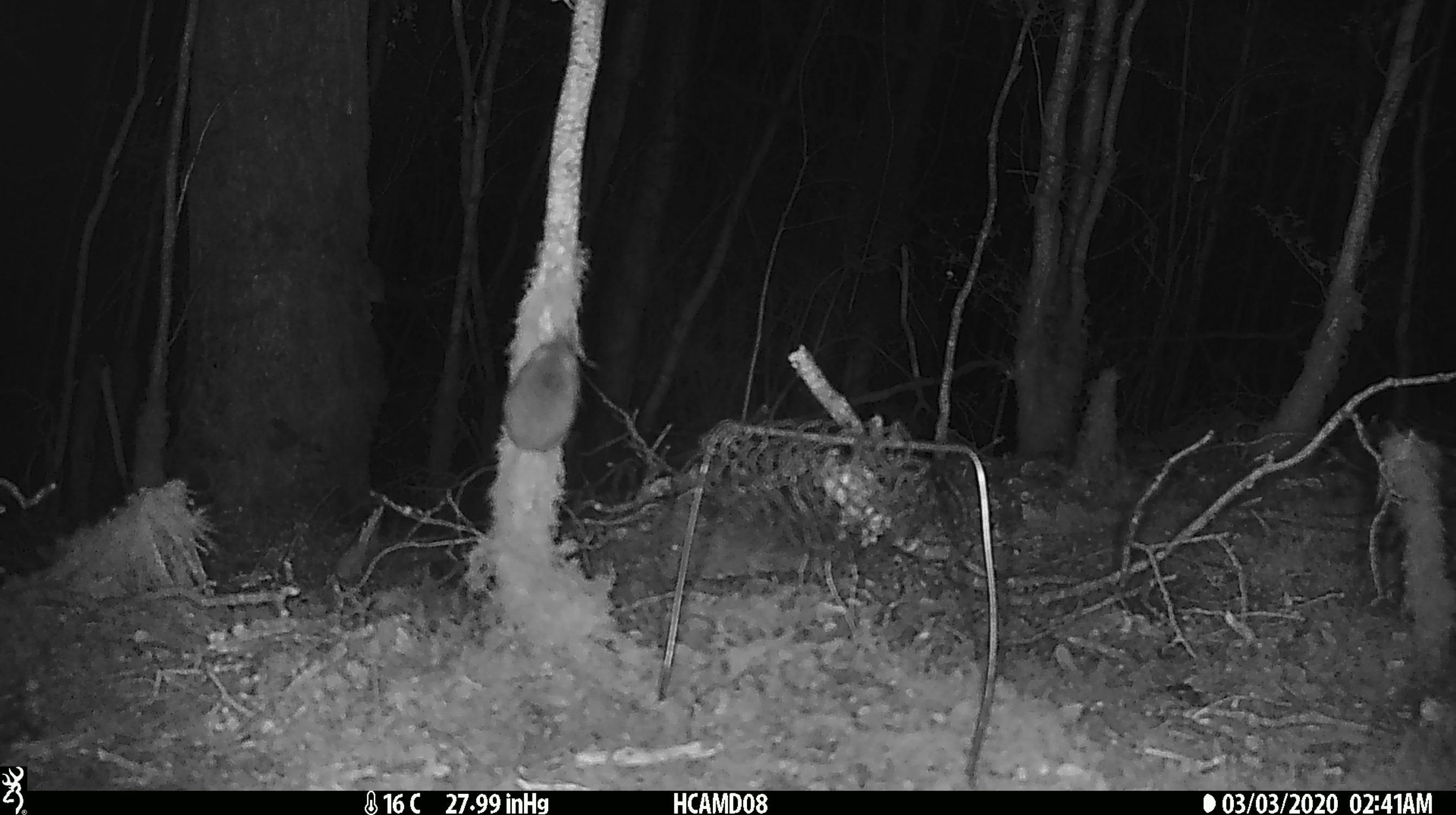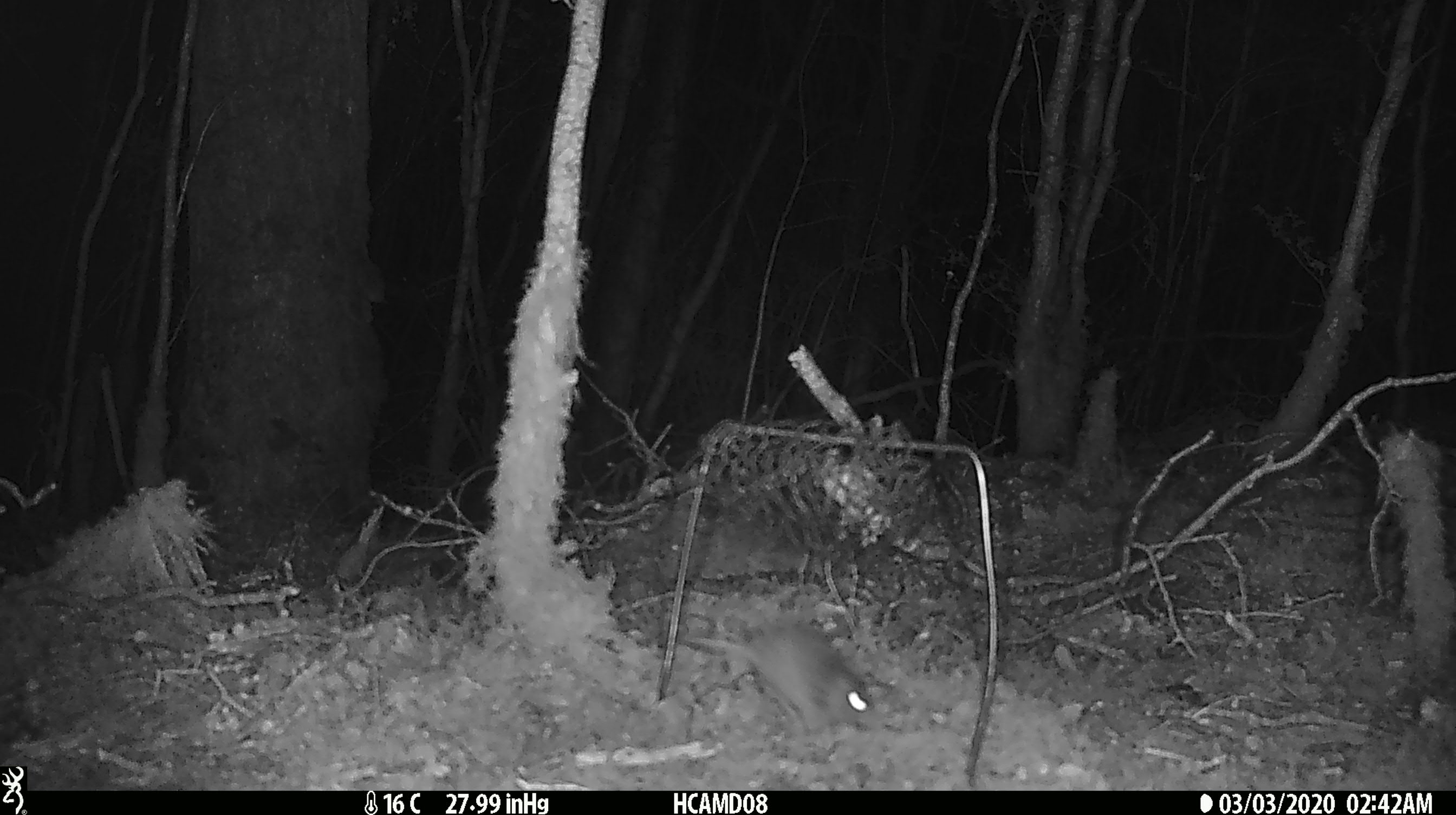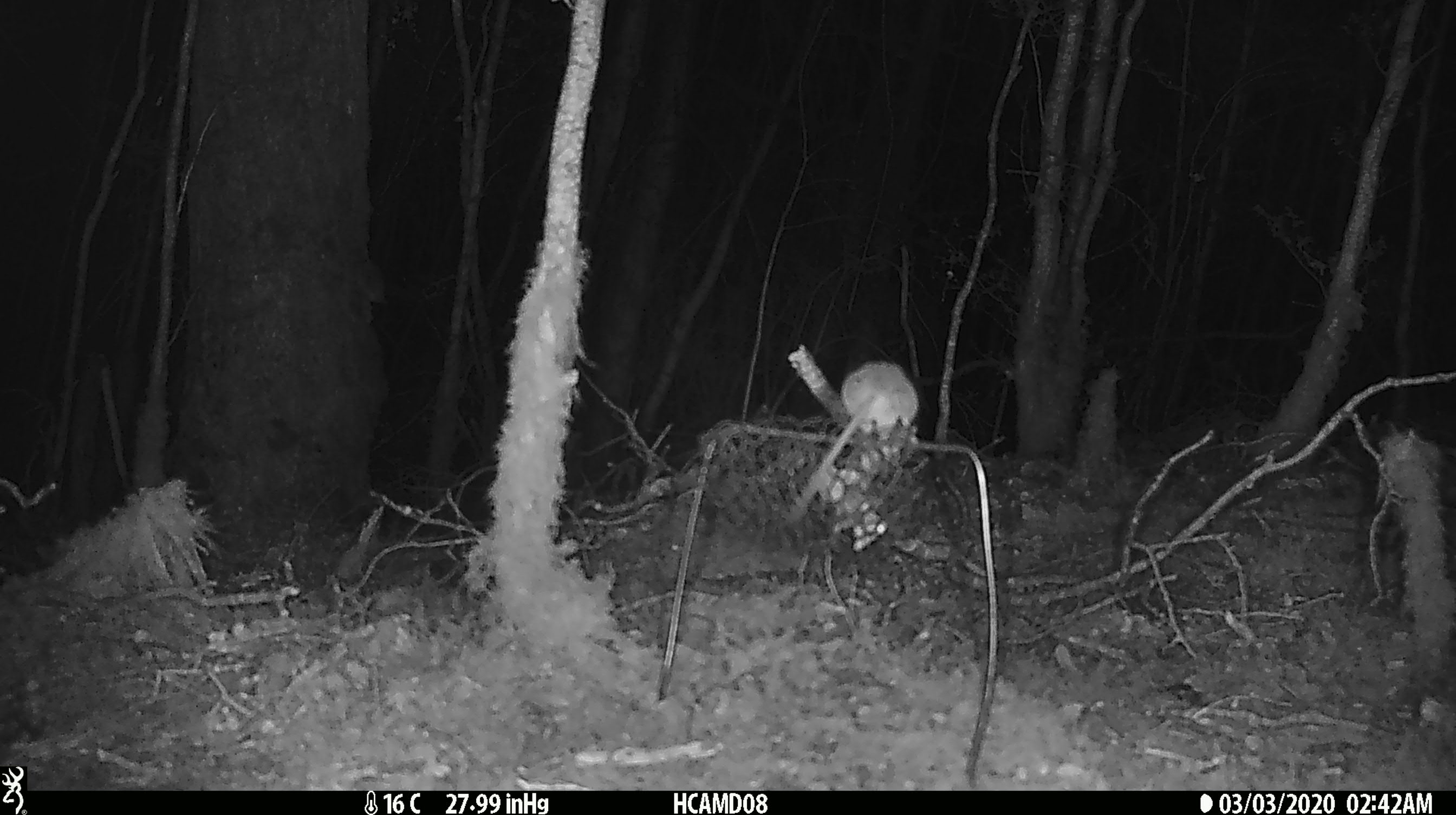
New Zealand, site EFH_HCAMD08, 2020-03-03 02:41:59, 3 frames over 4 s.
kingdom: Animalia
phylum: Chordata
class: Mammalia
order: Rodentia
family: Muridae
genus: Mus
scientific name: Mus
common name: mouse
Mouse (Mus).